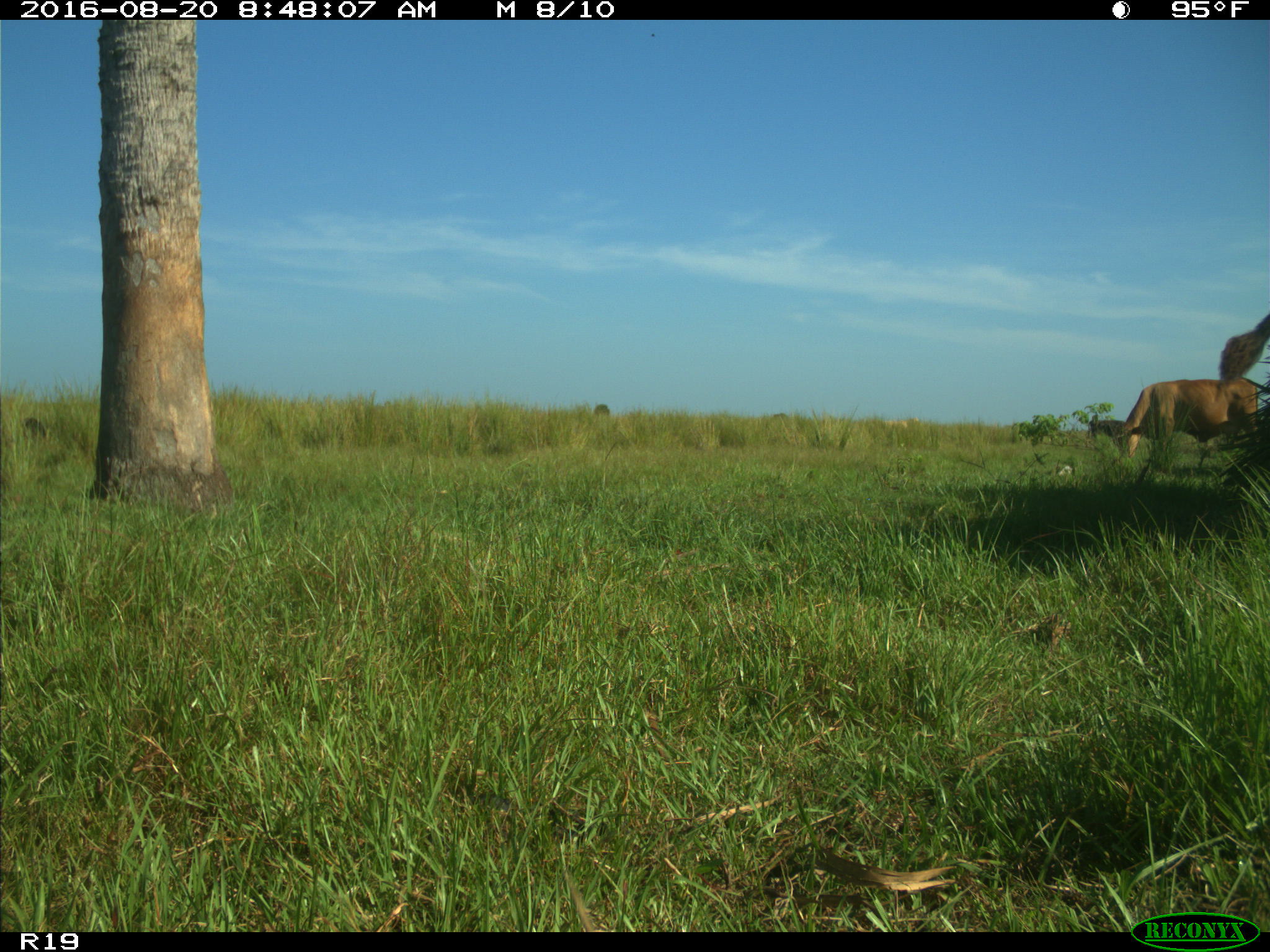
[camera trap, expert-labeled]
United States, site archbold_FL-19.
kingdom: Animalia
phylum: Chordata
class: Mammalia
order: Artiodactyla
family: Bovidae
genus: Bos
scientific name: Bos taurus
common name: domestic cow